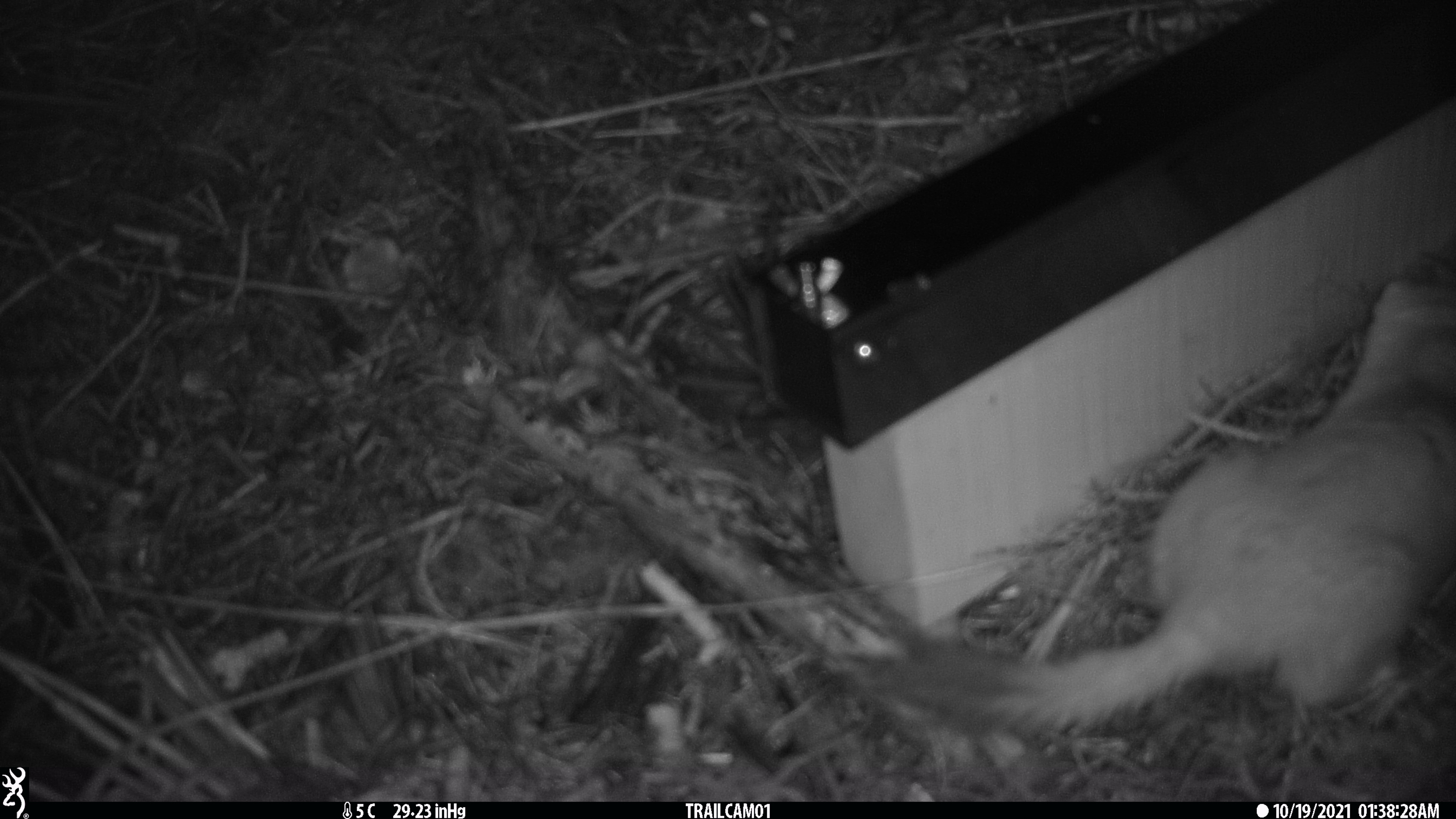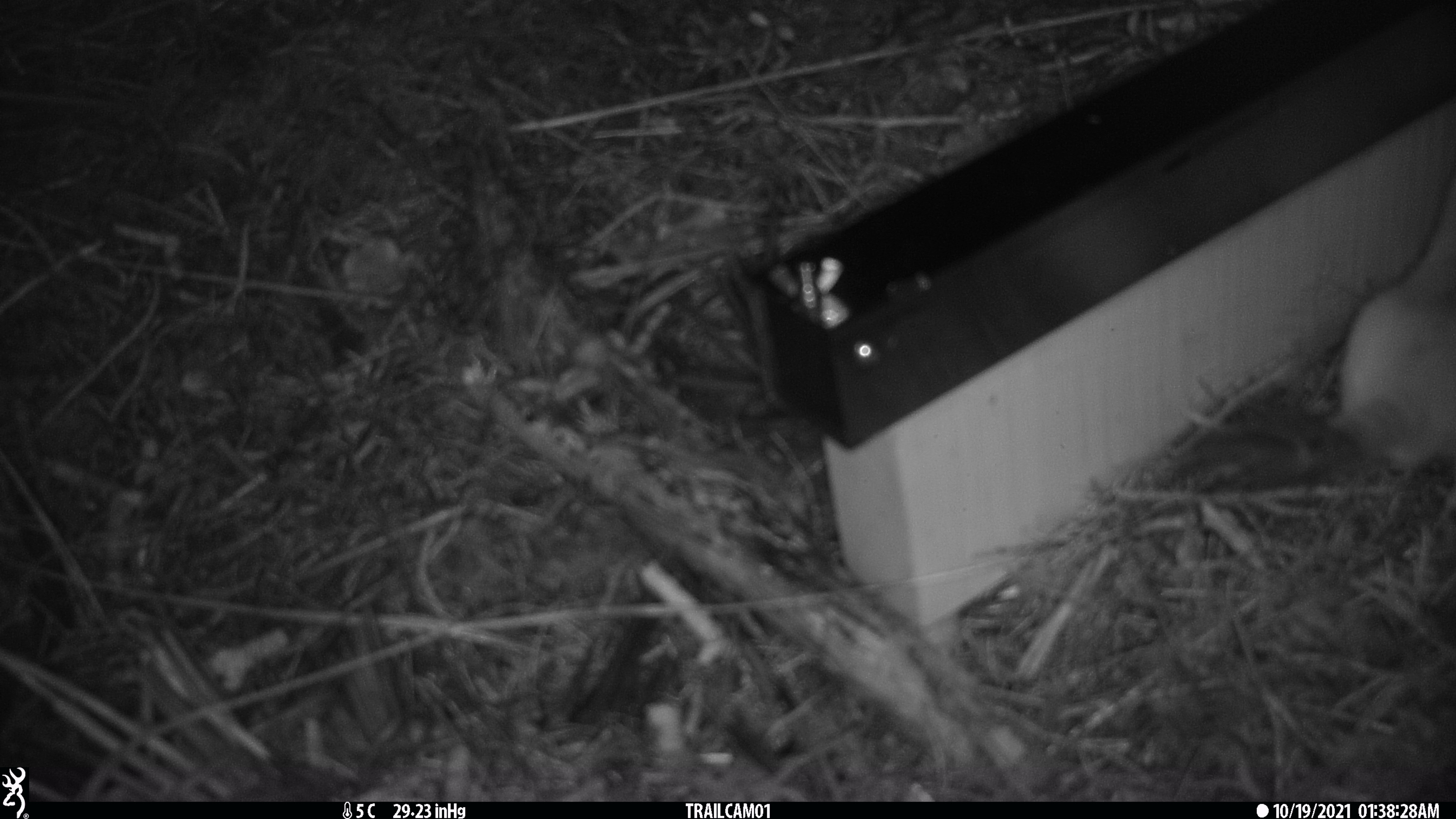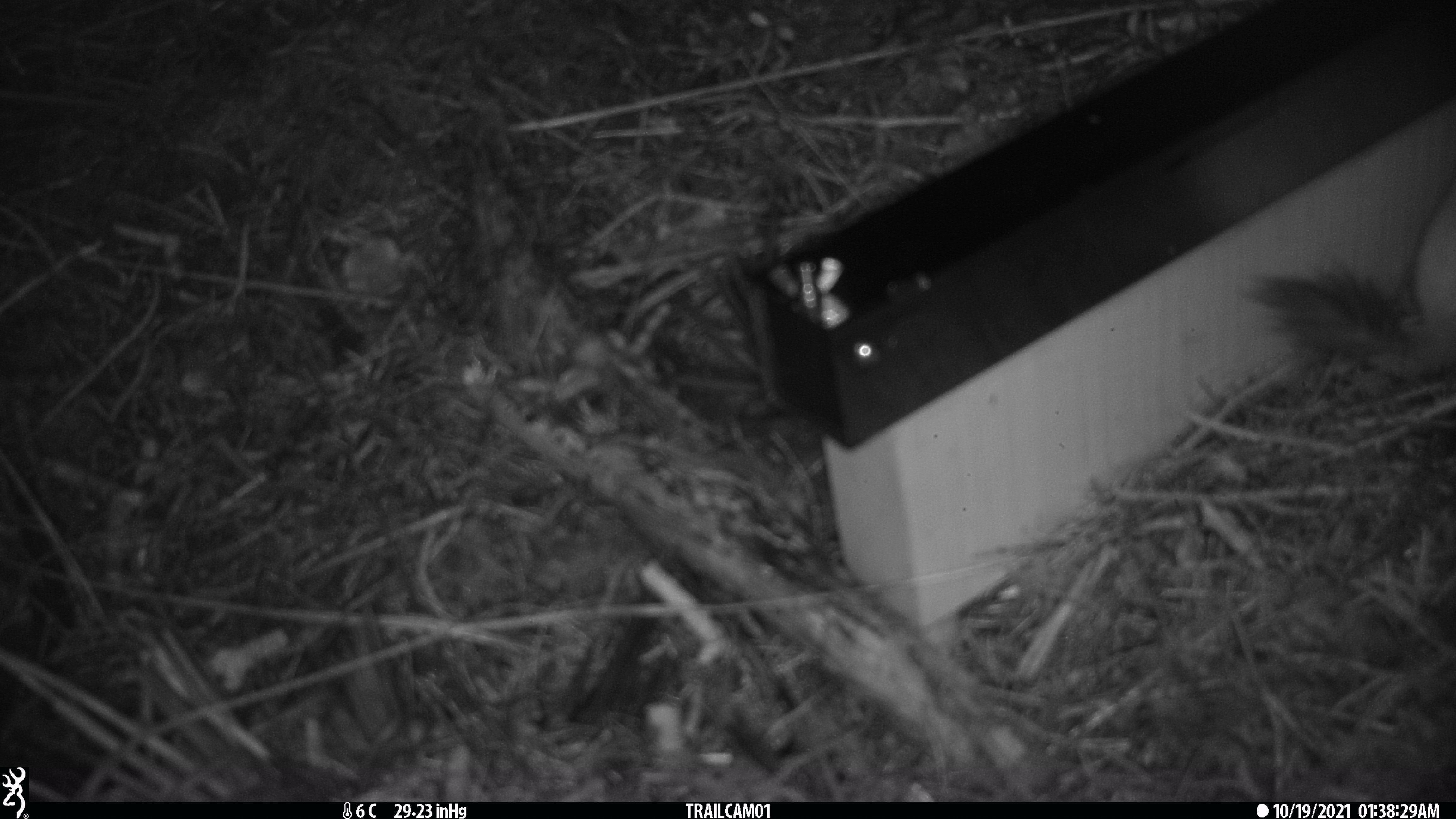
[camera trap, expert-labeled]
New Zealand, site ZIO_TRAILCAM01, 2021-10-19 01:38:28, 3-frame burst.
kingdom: Animalia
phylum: Chordata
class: Mammalia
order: Carnivora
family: Mustelidae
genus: Mustela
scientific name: Mustela erminea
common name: stoat